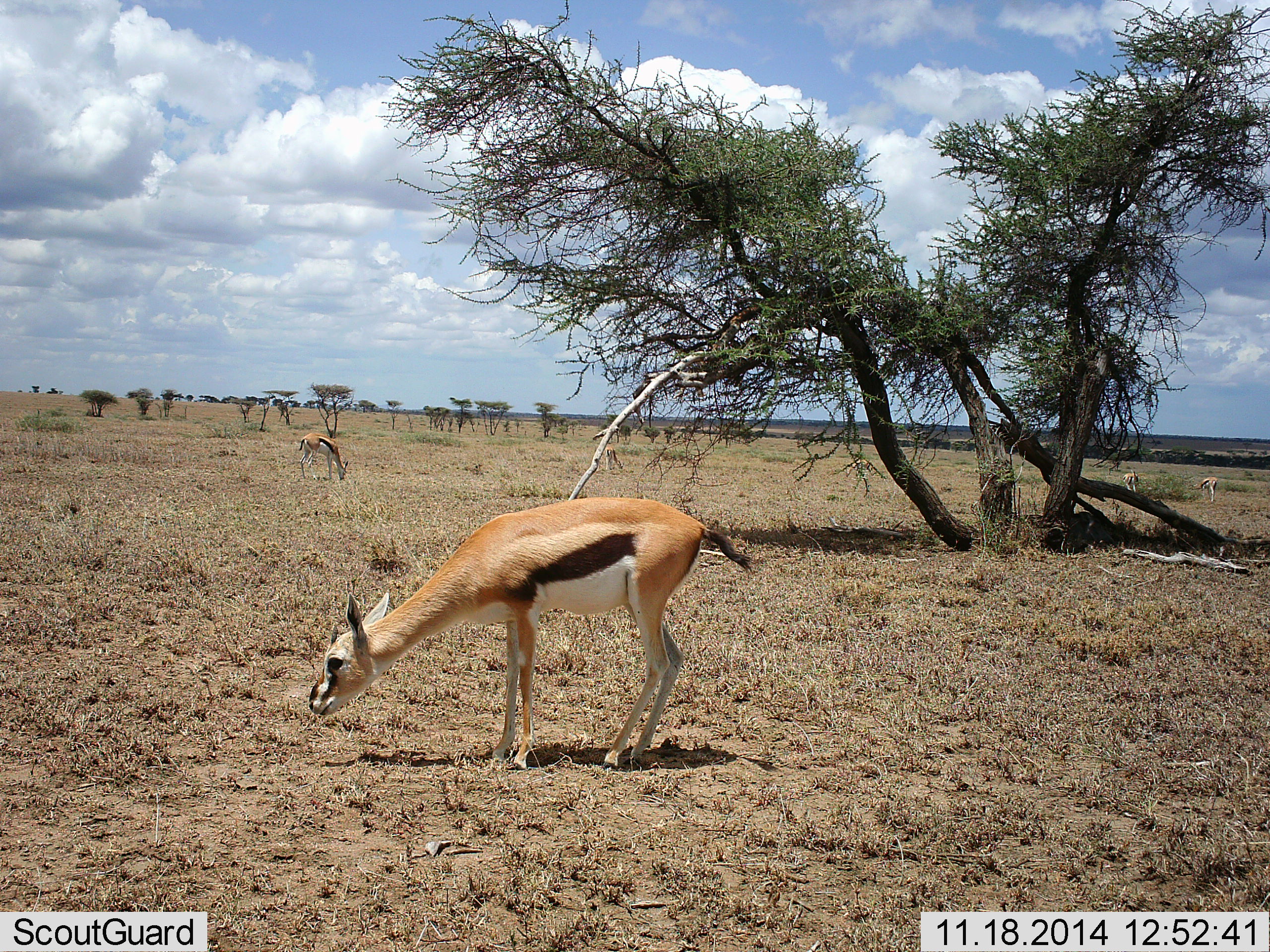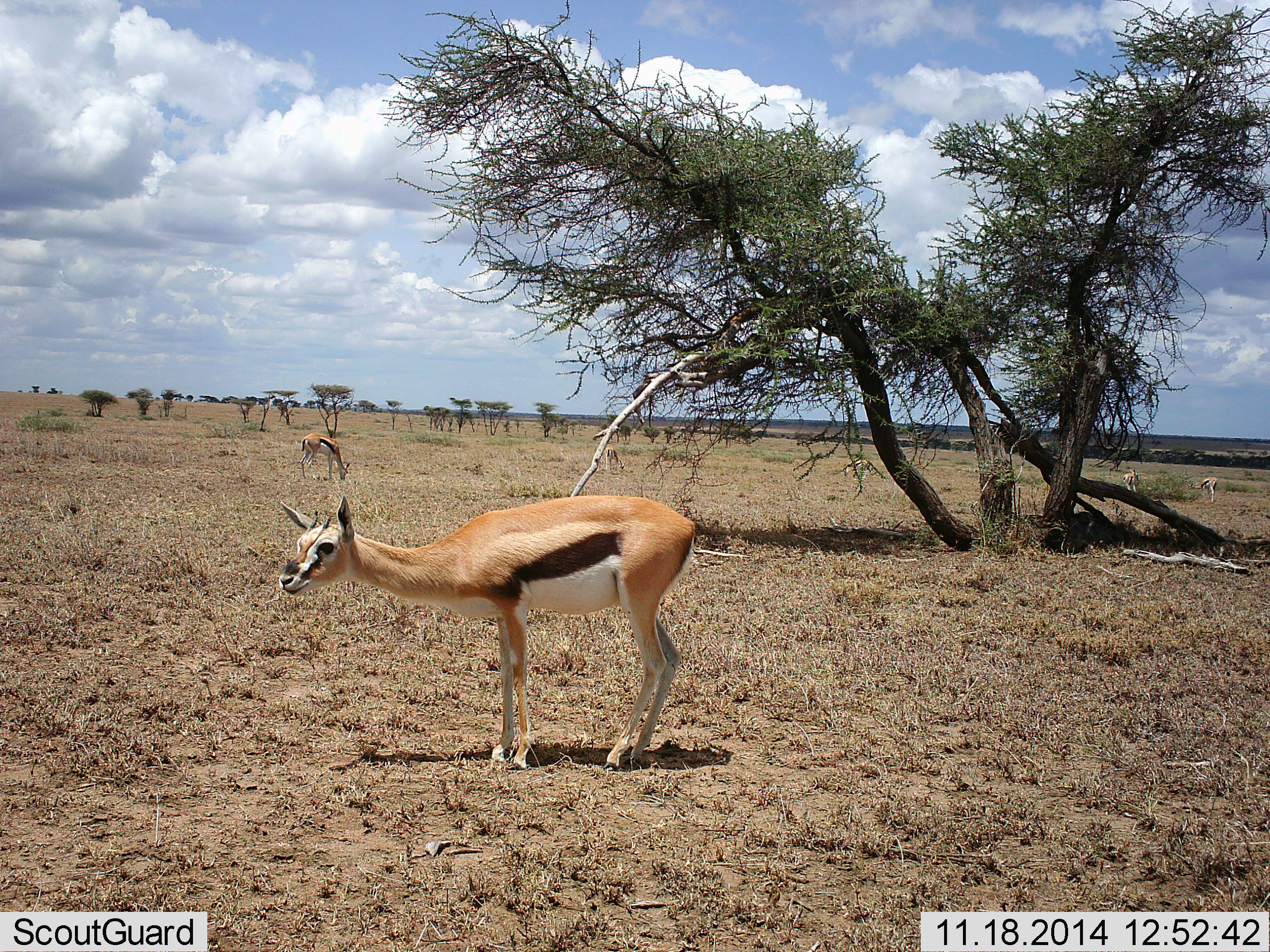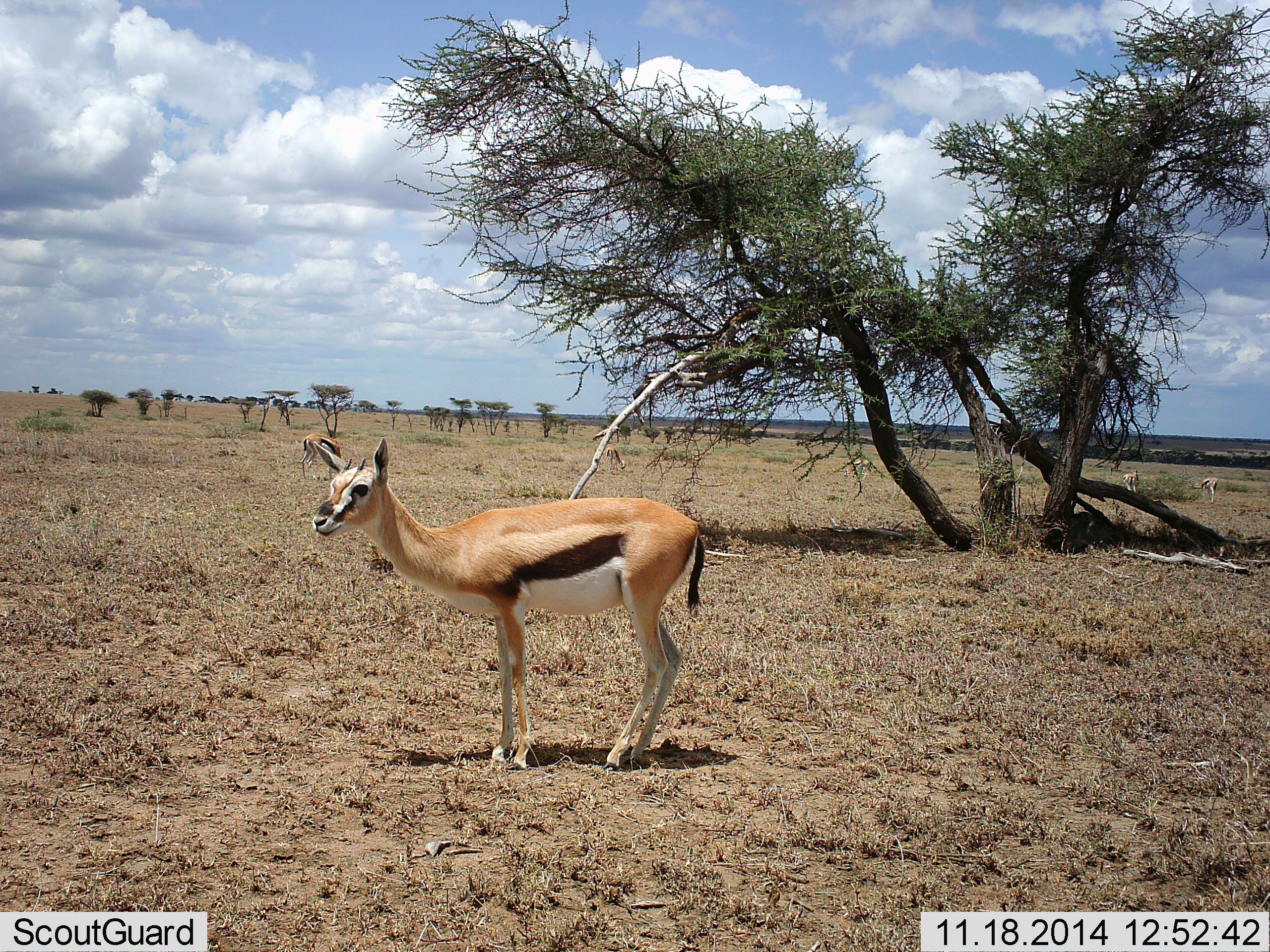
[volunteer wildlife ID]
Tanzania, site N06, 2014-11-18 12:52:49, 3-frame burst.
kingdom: Animalia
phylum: Chordata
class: Mammalia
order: Artiodactyla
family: Bovidae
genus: Eudorcas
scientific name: Eudorcas thomsonii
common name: thomson's gazelle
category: gazellethomsons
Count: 4.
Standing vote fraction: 80%.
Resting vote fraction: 0%.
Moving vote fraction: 10%.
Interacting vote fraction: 0%.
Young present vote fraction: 10%.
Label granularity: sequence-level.